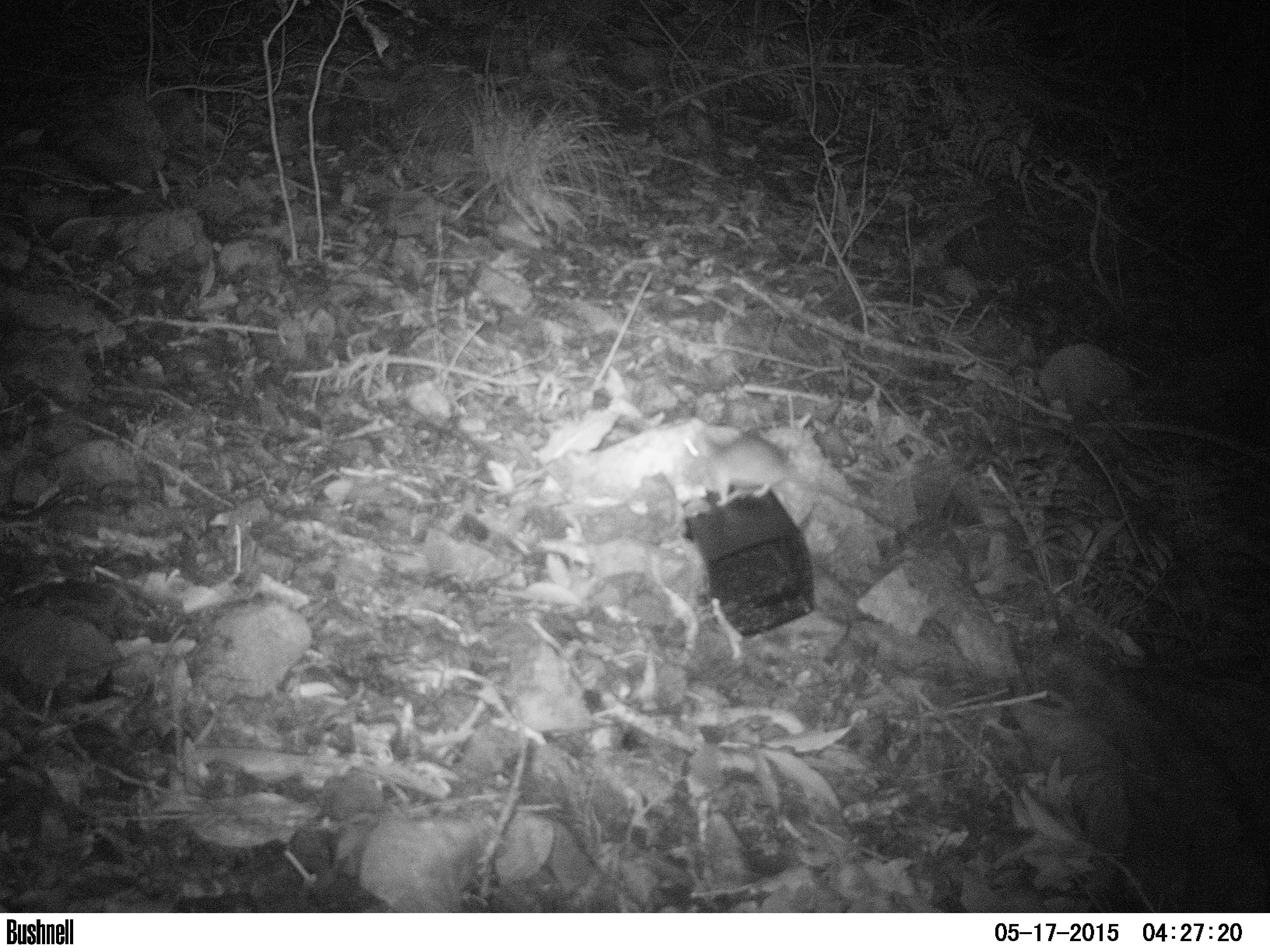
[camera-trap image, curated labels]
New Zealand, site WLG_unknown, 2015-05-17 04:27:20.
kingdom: Animalia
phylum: Chordata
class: Mammalia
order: Rodentia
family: Muridae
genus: Rattus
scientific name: Rattus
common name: rat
Rat (Rattus).